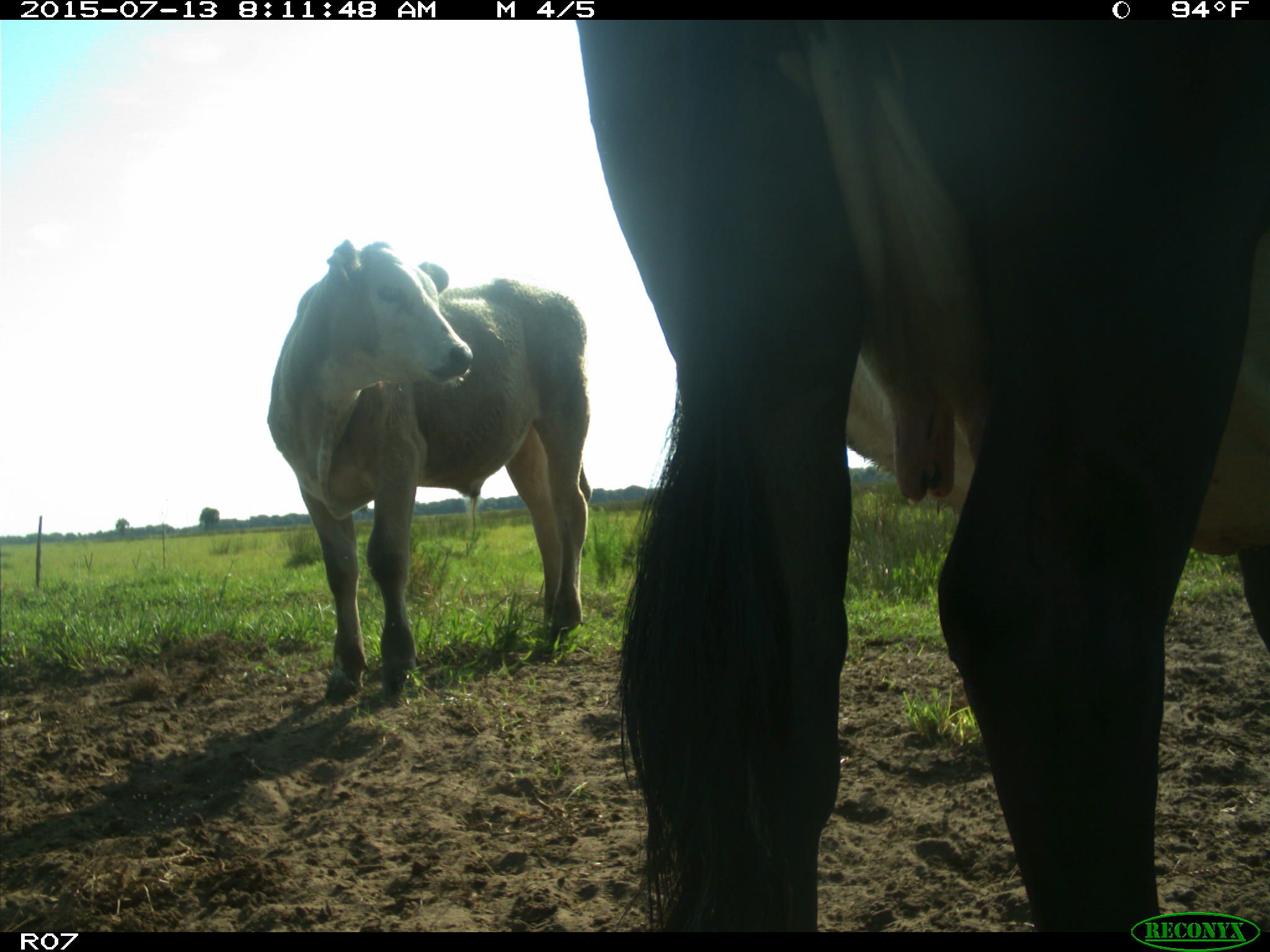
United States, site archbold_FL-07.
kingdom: Animalia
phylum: Chordata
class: Mammalia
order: Artiodactyla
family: Bovidae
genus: Bos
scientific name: Bos taurus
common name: domestic cow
Bos taurus (domestic cow).